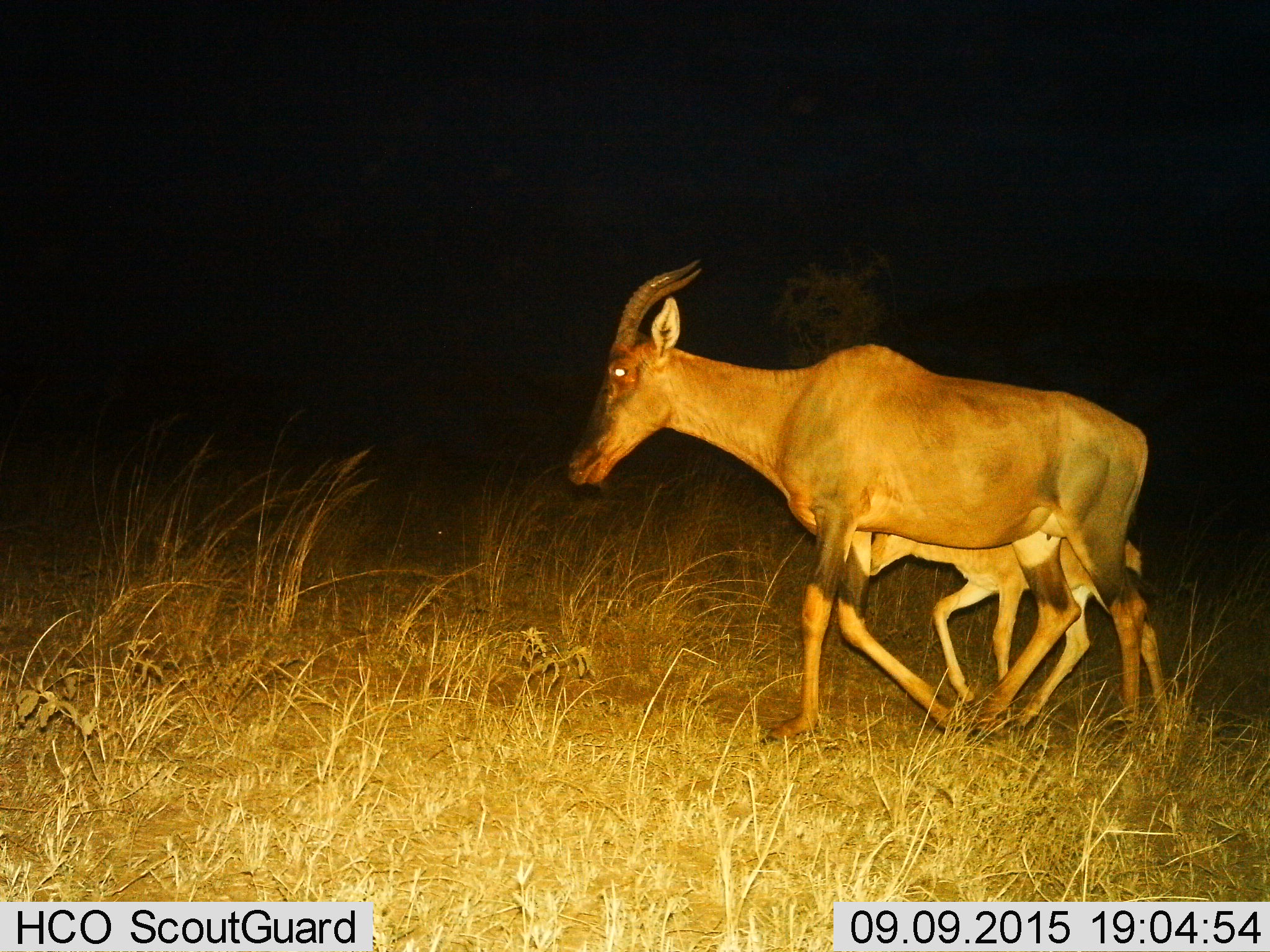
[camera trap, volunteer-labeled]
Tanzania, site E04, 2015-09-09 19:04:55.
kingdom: Animalia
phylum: Chordata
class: Mammalia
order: Artiodactyla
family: Bovidae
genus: Damaliscus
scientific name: Damaliscus lunatus jimela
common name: topi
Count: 2.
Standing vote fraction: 17%.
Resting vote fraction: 0%.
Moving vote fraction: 100%.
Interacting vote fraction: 0%.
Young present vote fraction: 100%.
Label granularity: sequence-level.